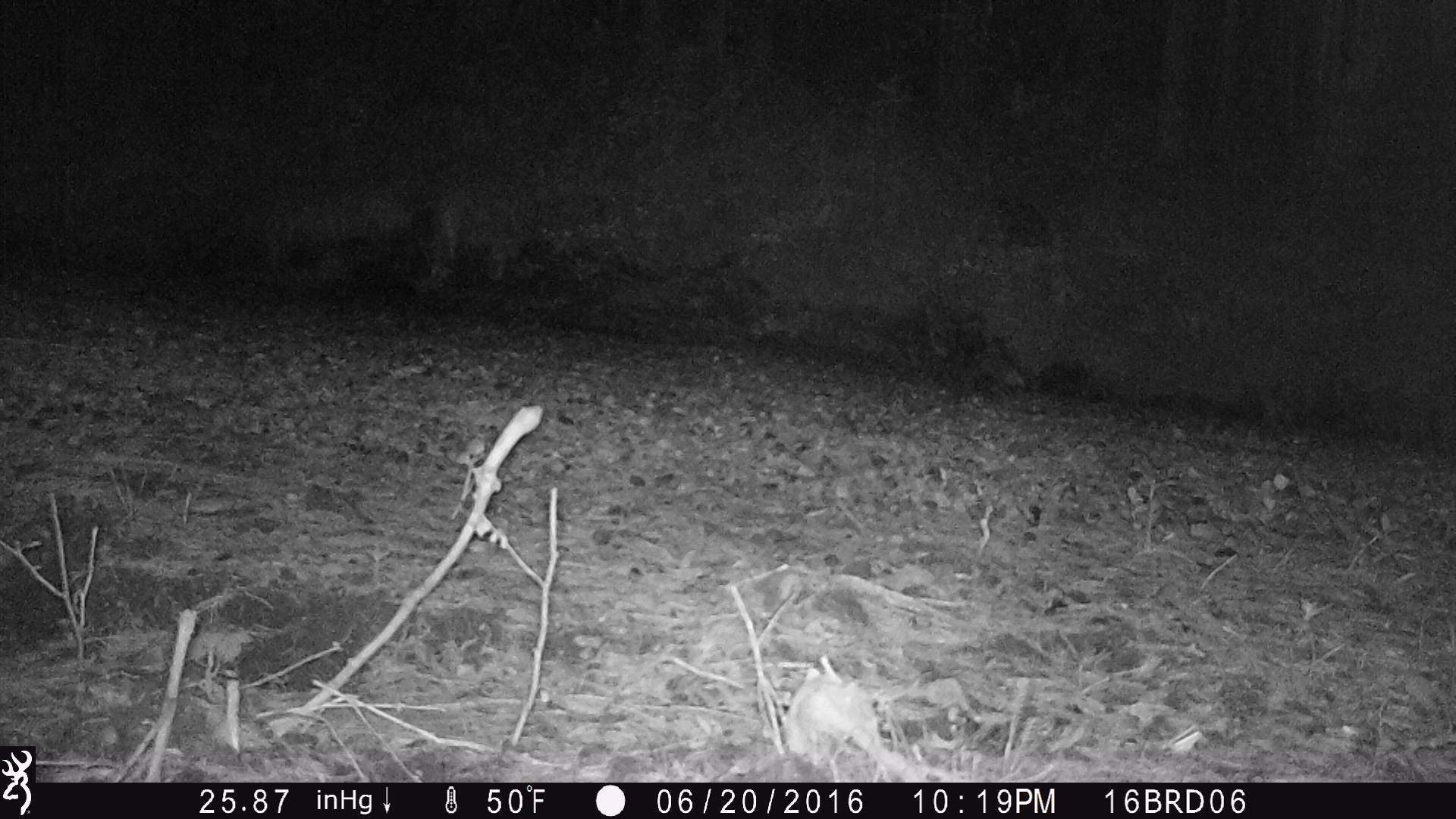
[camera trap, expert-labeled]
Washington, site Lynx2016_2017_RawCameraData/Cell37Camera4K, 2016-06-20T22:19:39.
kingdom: Animalia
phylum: Chordata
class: Mammalia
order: Carnivora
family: Canidae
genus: Canis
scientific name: Canis latrans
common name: coyote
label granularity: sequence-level